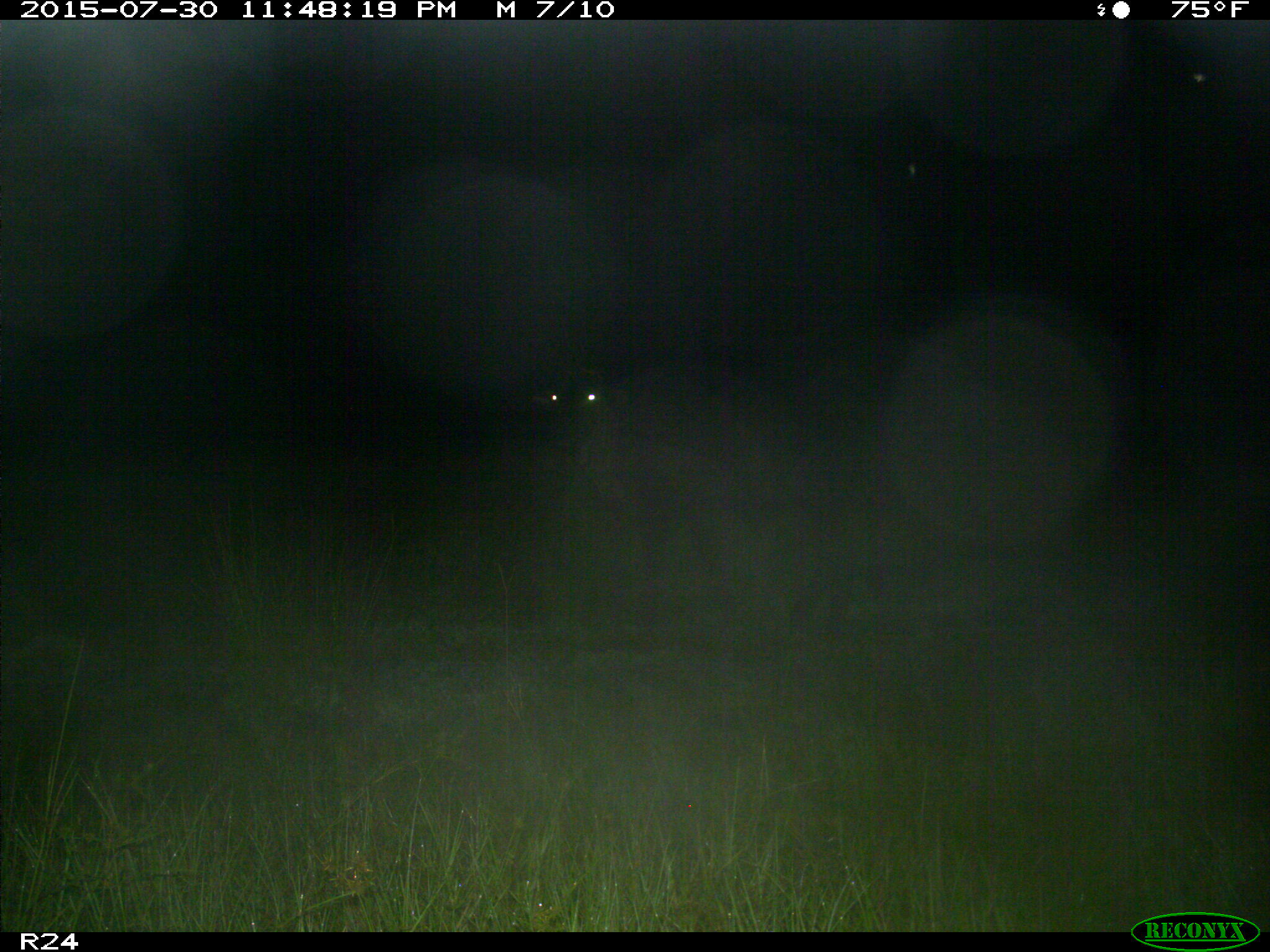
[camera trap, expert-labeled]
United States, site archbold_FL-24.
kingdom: Animalia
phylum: Chordata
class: Mammalia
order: Artiodactyla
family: Bovidae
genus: Bos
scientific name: Bos taurus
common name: domestic cow